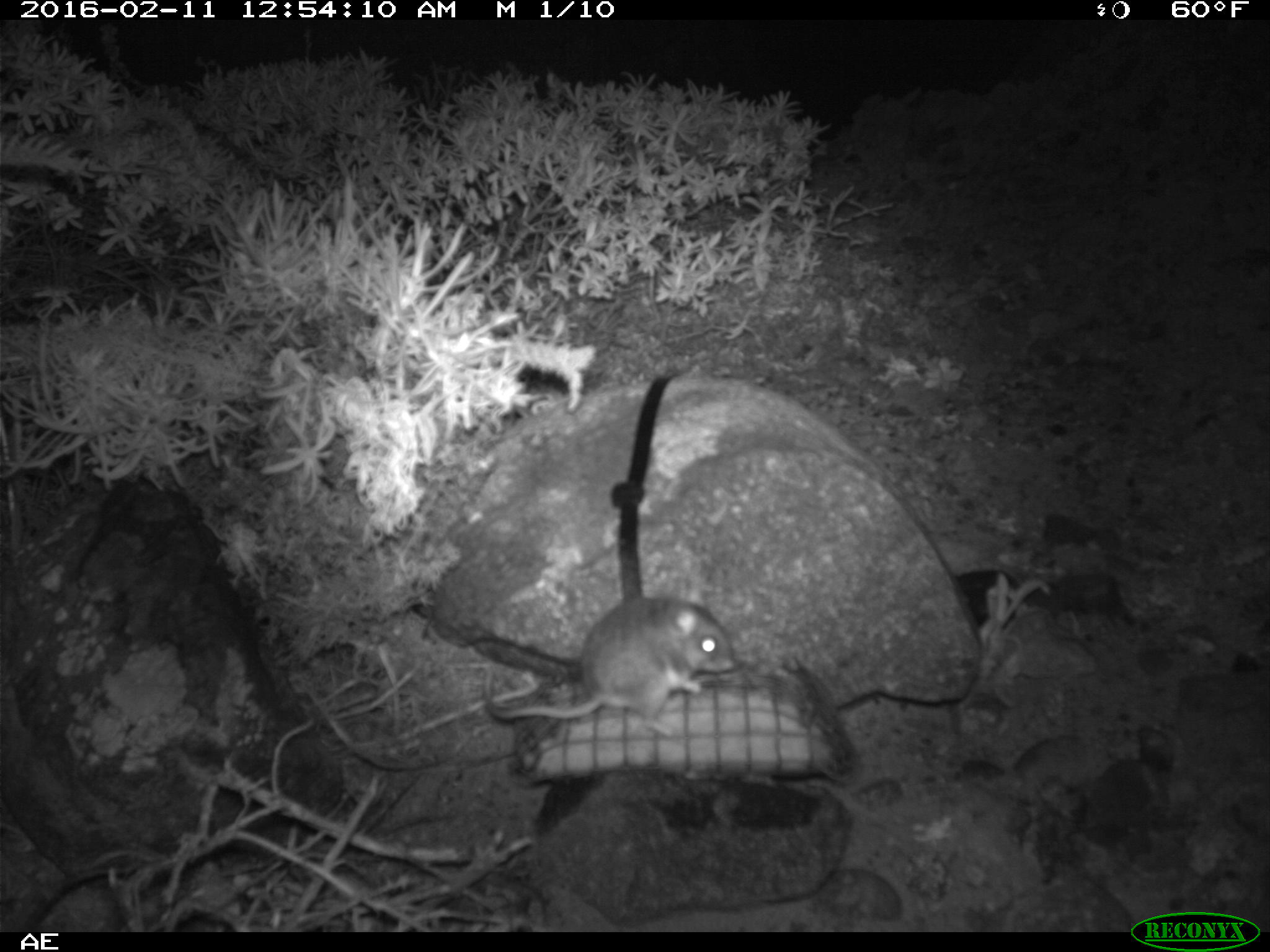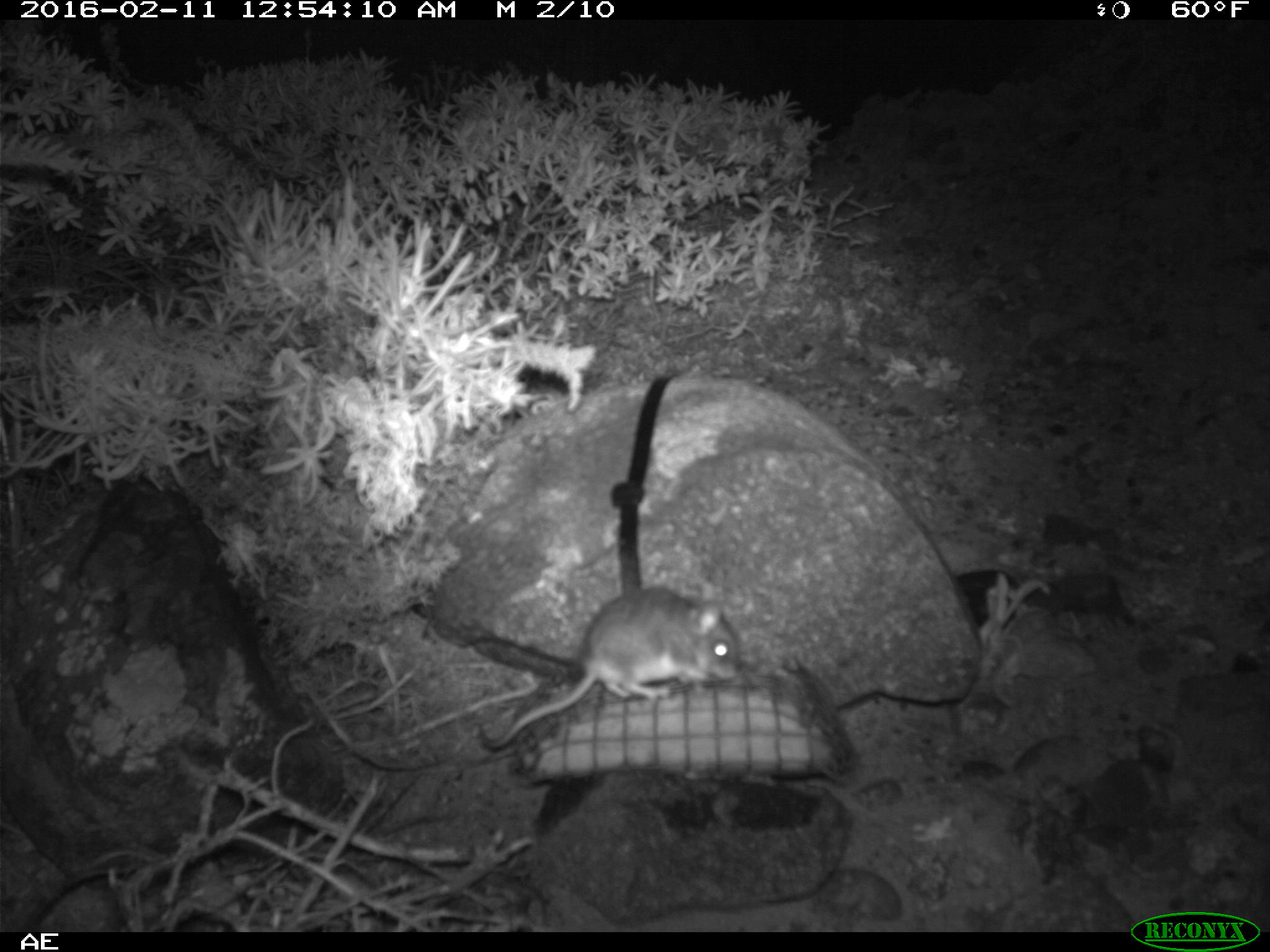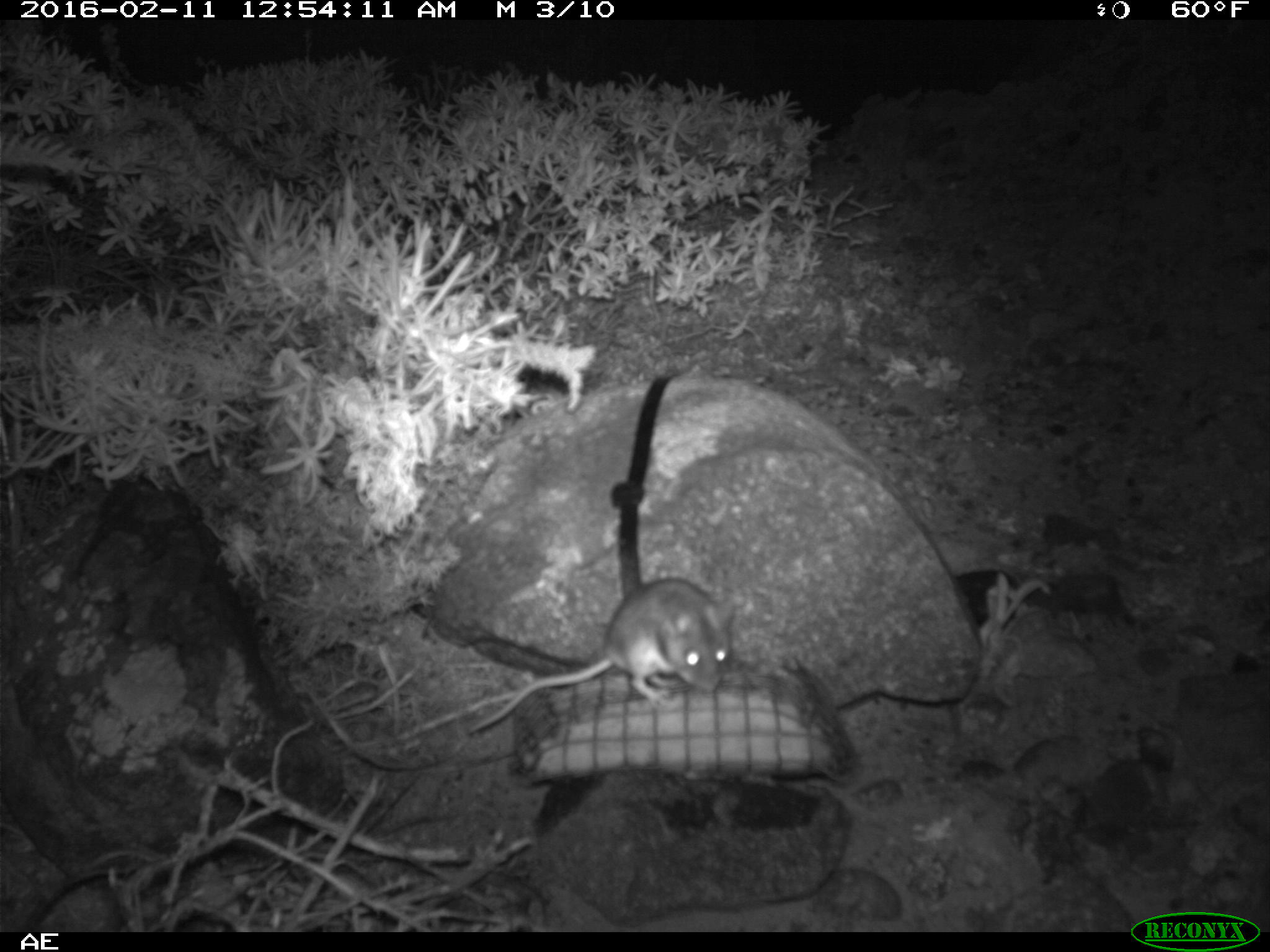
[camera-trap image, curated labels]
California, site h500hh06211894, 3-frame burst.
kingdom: Animalia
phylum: Chordata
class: Mammalia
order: Rodentia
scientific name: Rodentia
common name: rodent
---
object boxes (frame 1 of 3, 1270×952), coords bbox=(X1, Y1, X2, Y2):
rodent: bbox=(482, 573, 735, 741)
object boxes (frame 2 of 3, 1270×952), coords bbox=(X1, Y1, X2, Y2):
rodent: bbox=(479, 584, 739, 747)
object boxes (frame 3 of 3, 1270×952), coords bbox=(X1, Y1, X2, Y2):
rodent: bbox=(466, 576, 737, 733)